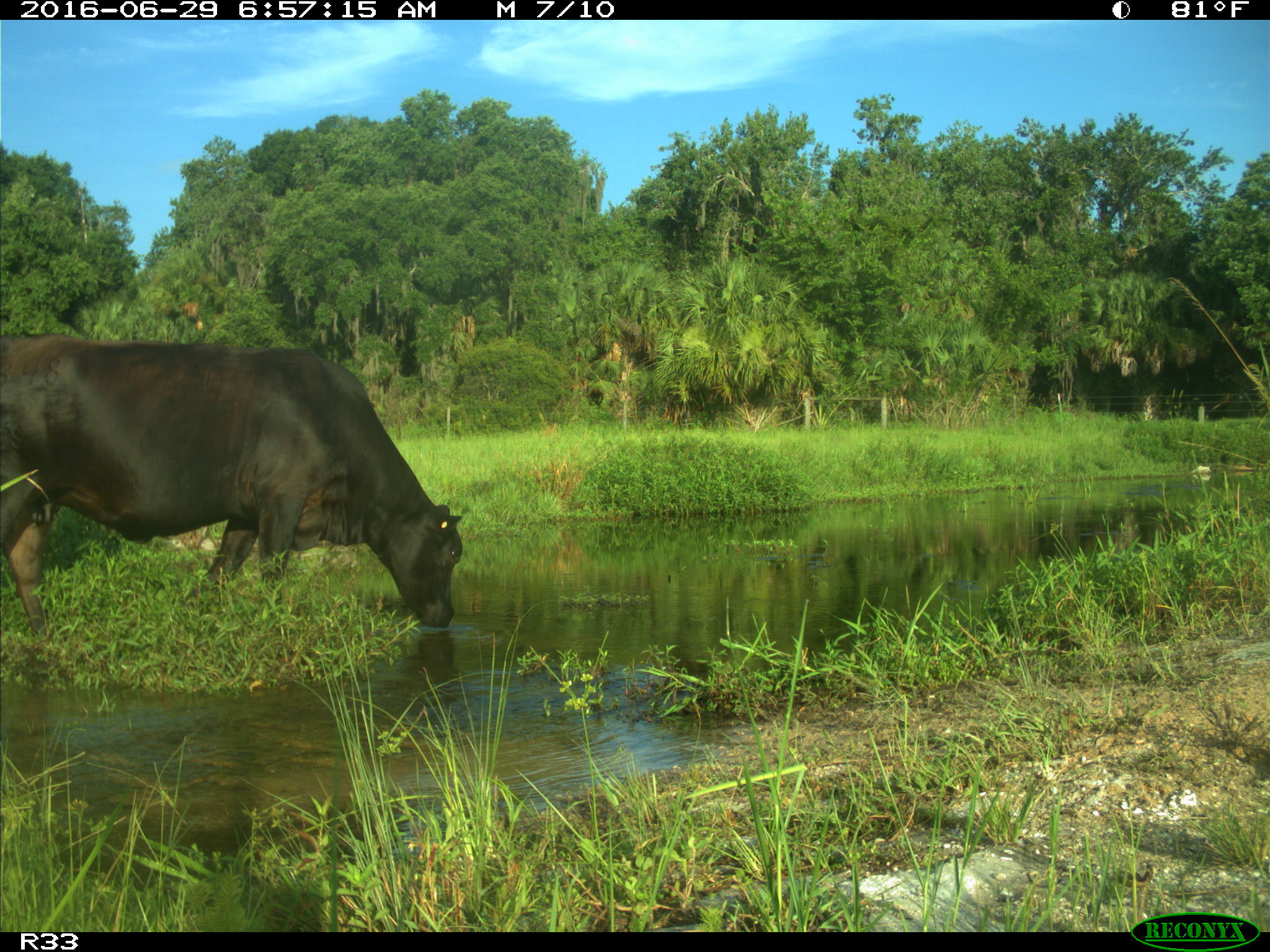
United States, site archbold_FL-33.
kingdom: Animalia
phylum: Chordata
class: Mammalia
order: Artiodactyla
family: Bovidae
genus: Bos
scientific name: Bos taurus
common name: domestic cow